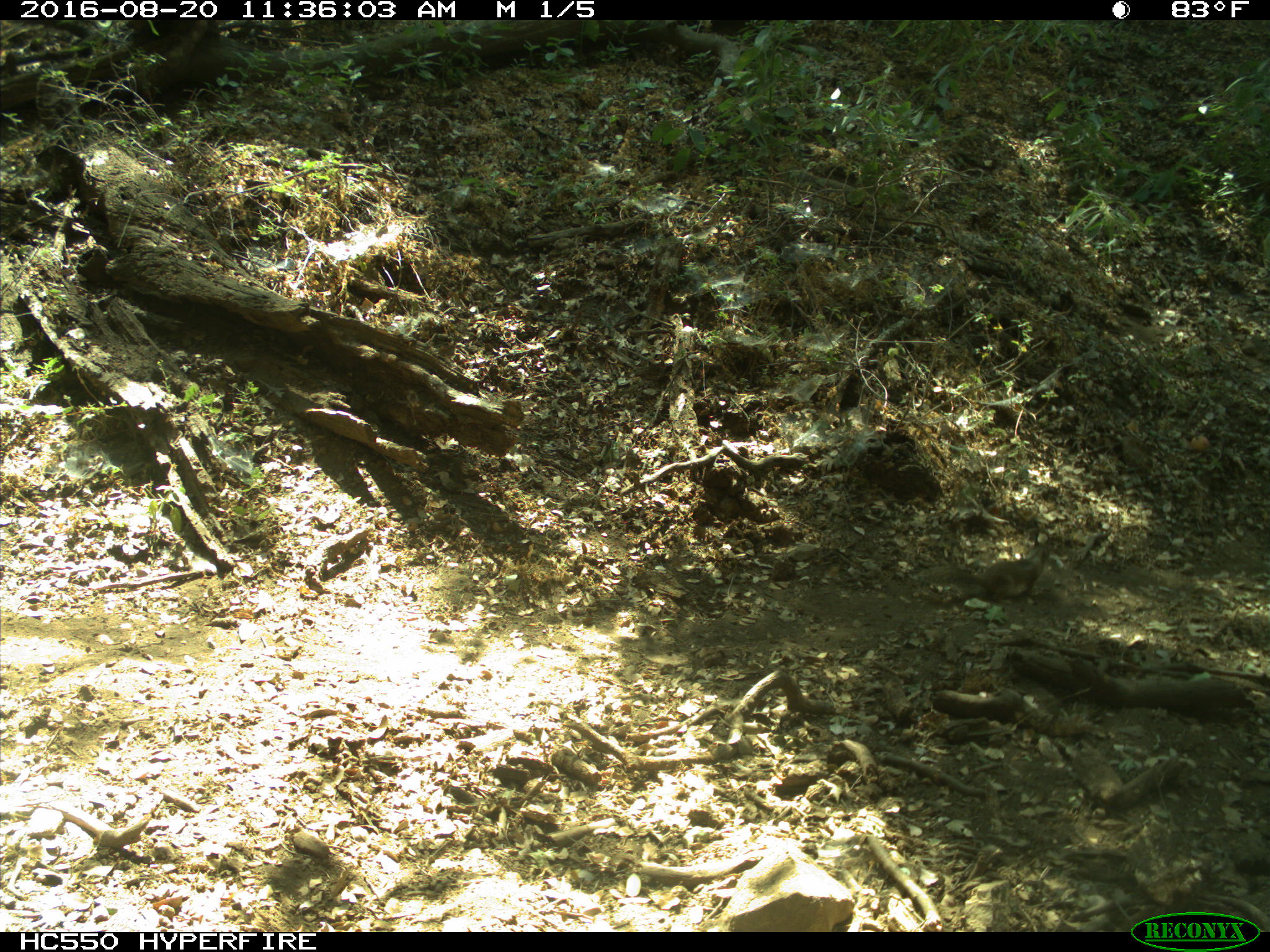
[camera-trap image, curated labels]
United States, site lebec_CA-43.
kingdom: Animalia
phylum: Chordata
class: Mammalia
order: Rodentia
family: Sciuridae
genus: Otospermophilus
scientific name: Otospermophilus beecheyi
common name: california ground squirrel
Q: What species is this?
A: Otospermophilus beecheyi (california ground squirrel).